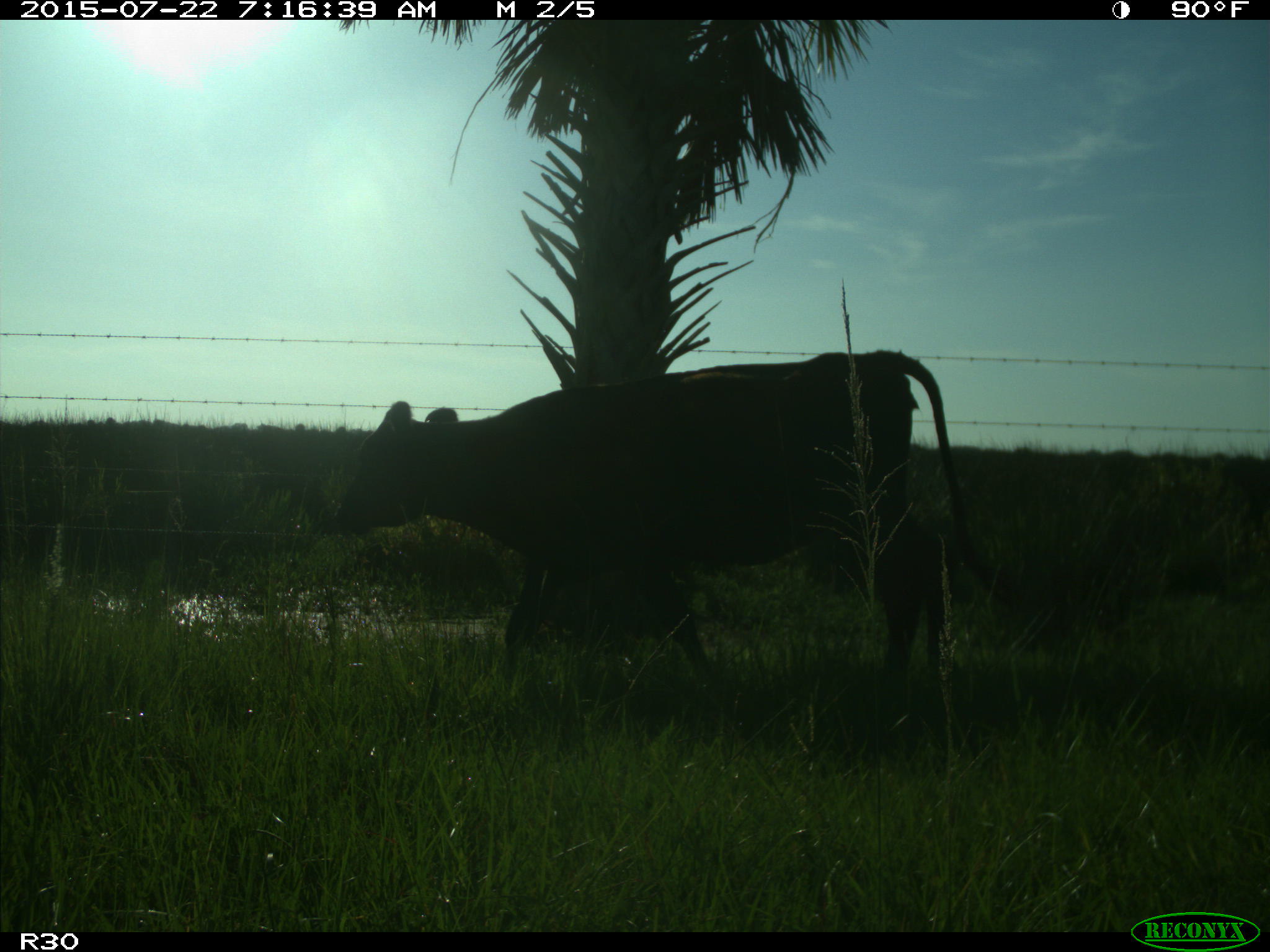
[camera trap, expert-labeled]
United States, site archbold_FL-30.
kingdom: Animalia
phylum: Chordata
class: Mammalia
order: Artiodactyla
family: Bovidae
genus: Bos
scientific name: Bos taurus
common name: domestic cow